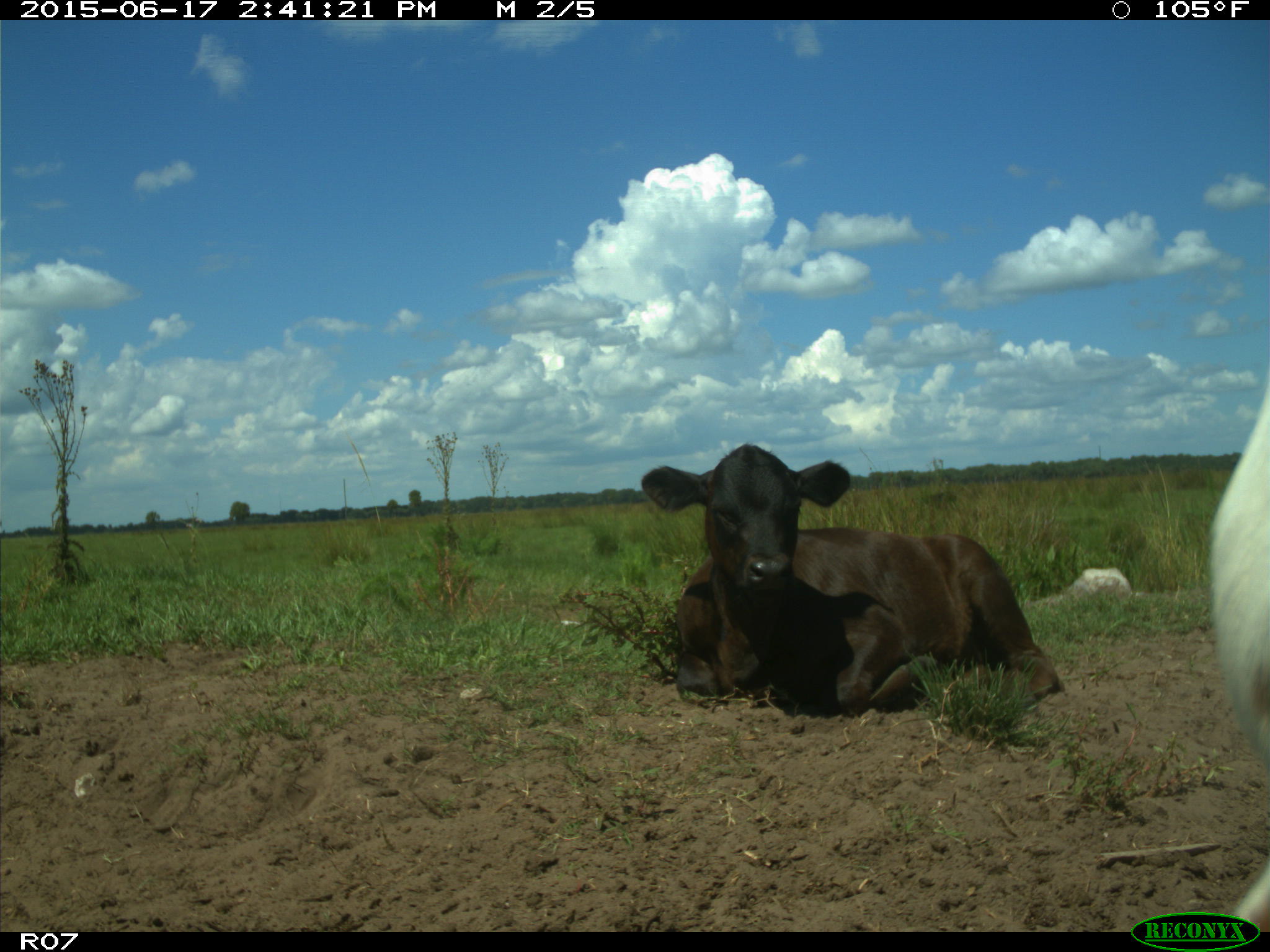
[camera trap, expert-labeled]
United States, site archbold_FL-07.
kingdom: Animalia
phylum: Chordata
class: Mammalia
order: Artiodactyla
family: Bovidae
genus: Bos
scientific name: Bos taurus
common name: domestic cow